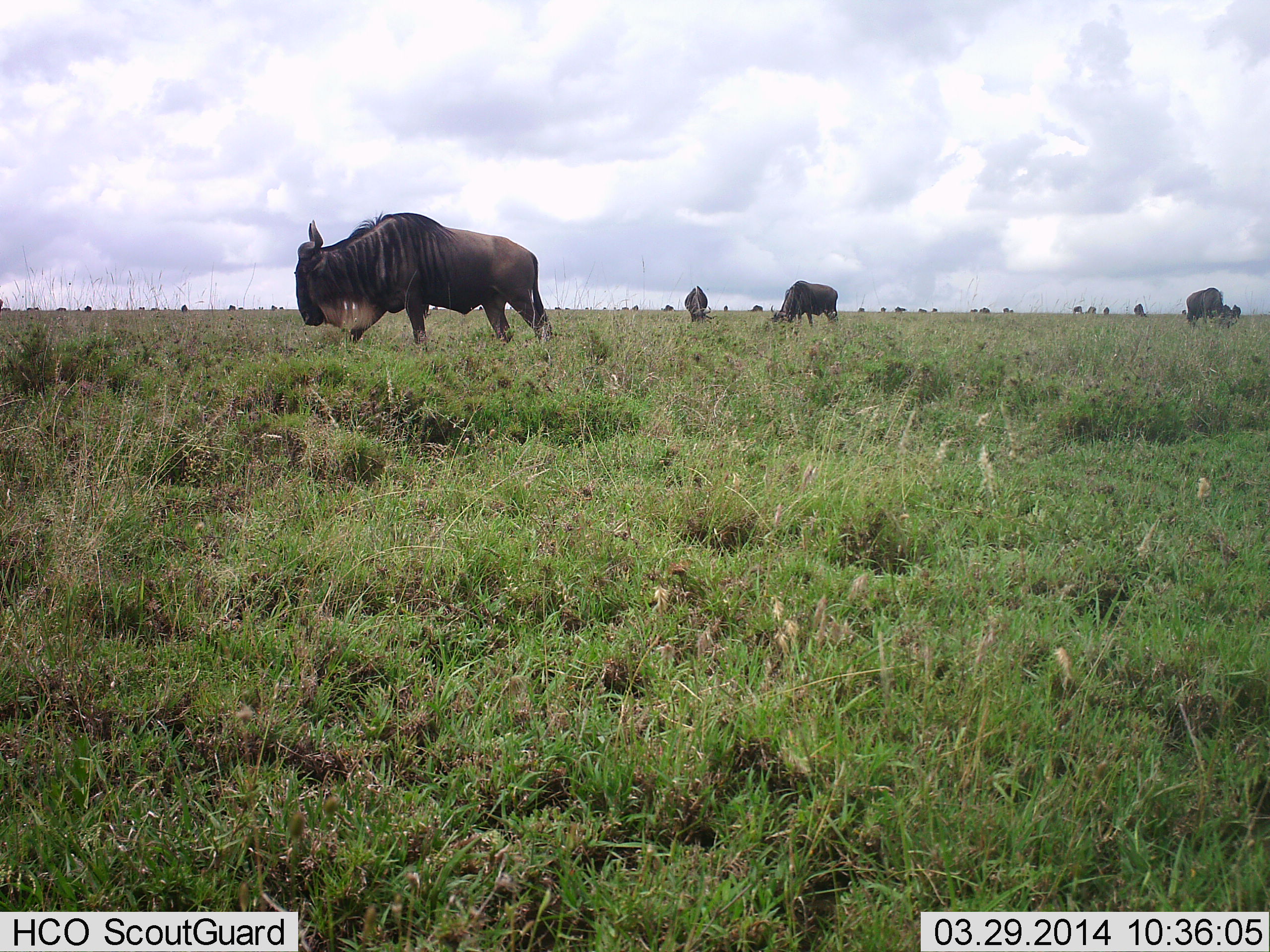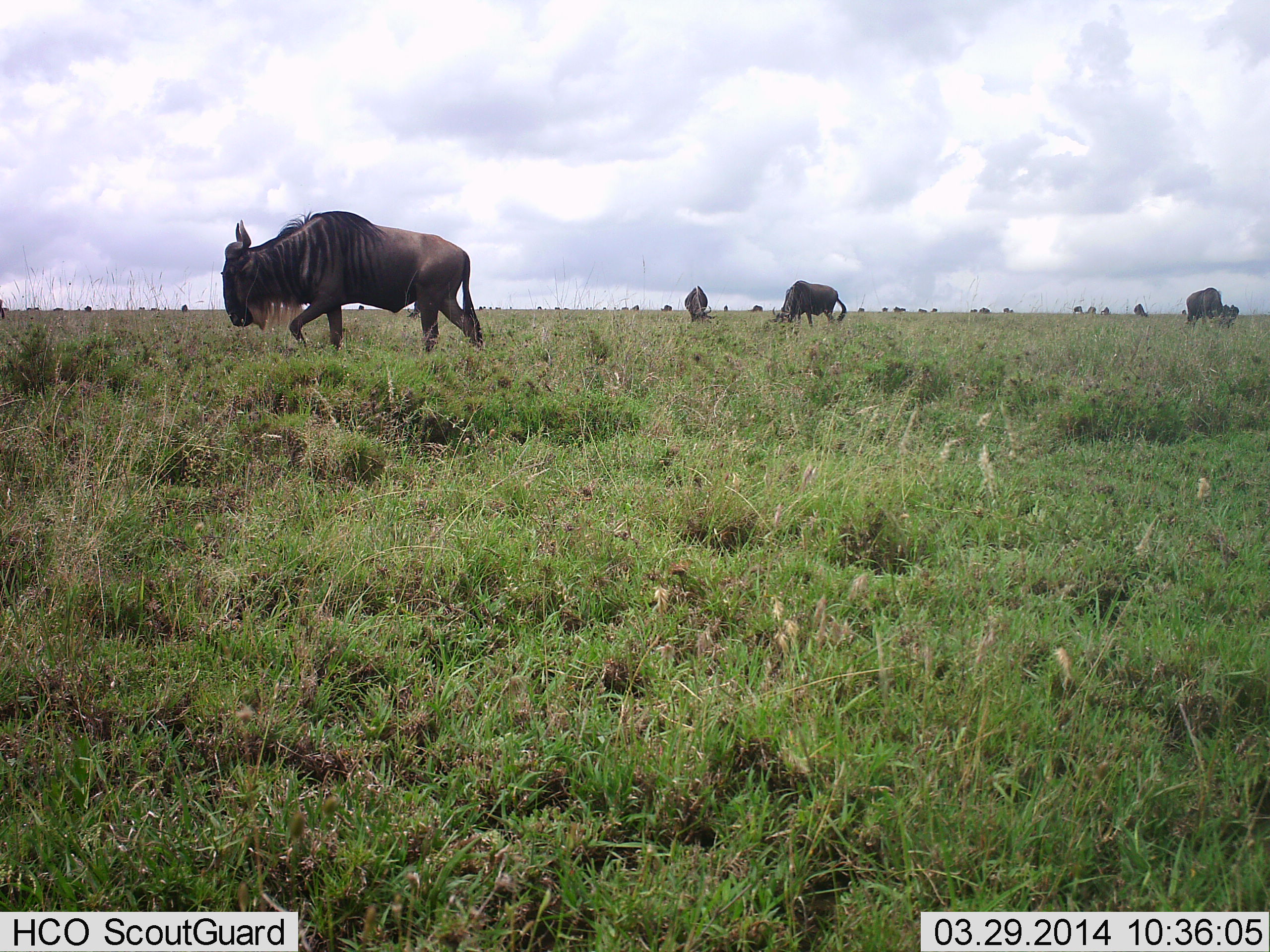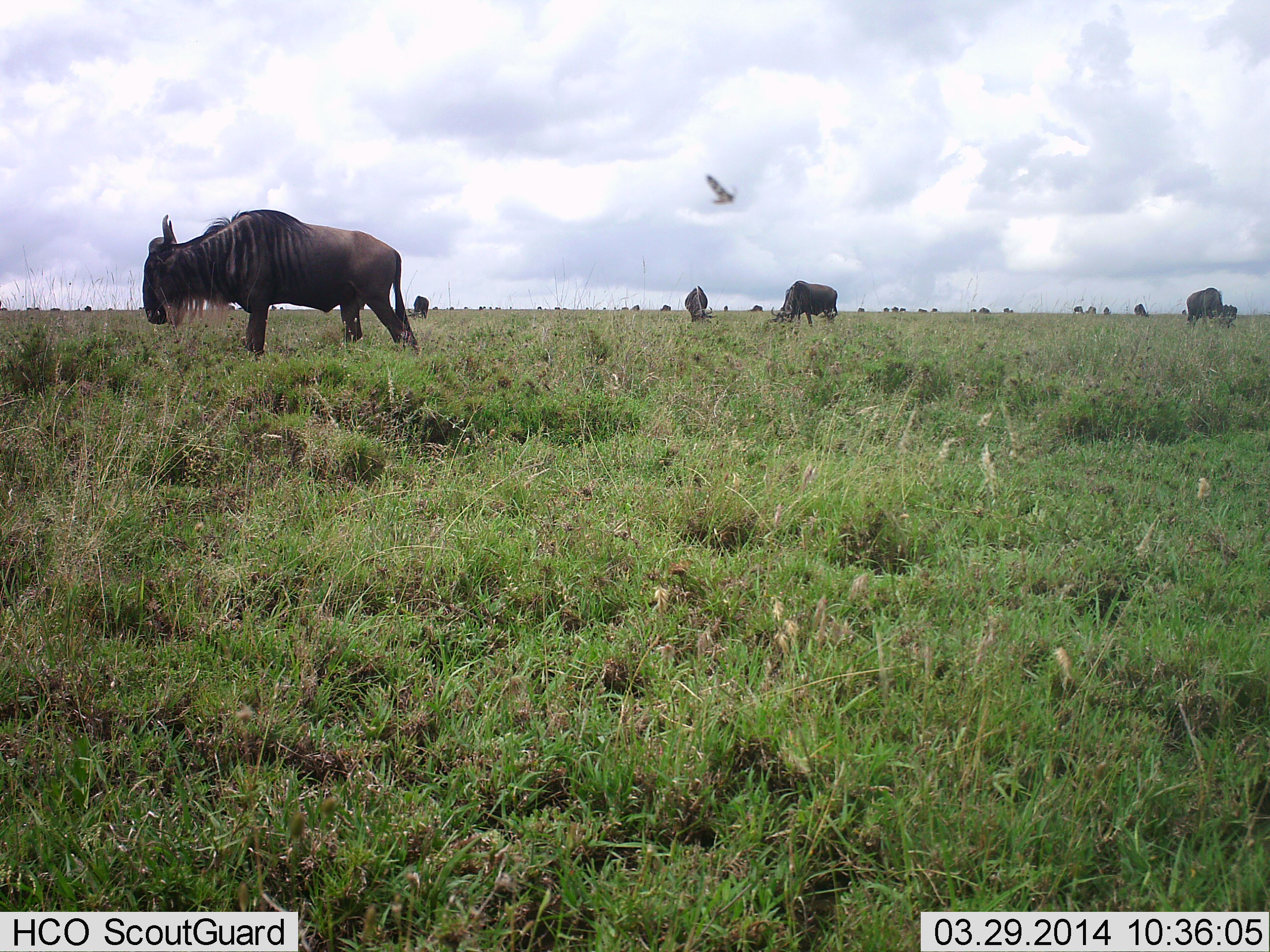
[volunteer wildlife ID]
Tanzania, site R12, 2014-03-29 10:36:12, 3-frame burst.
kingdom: Animalia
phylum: Chordata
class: Mammalia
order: Artiodactyla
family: Bovidae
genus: Connochaetes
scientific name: Connochaetes taurinus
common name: blue wildebeest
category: wildebeest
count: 11-50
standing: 47%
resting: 5%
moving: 53%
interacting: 2%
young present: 0%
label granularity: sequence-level